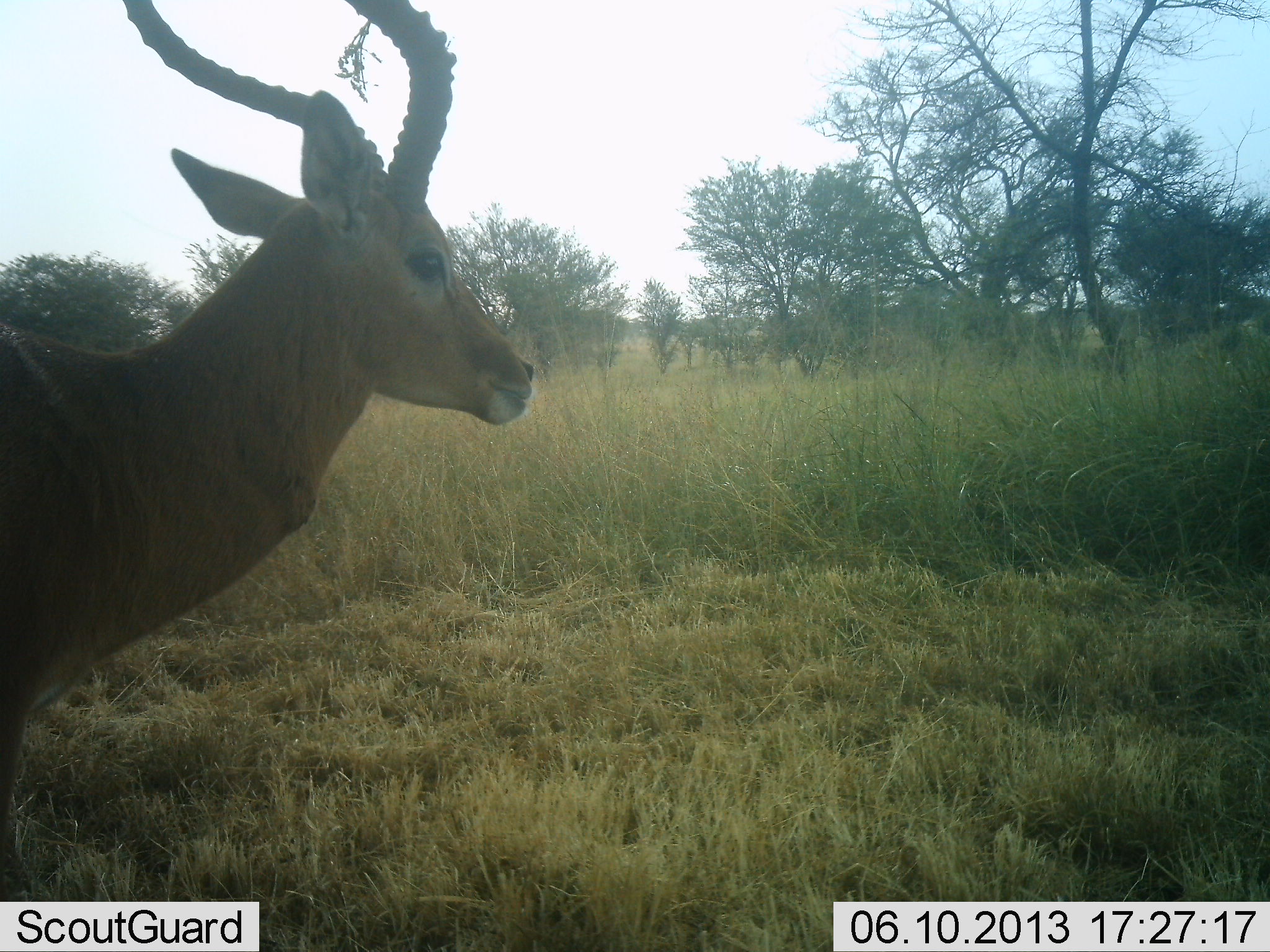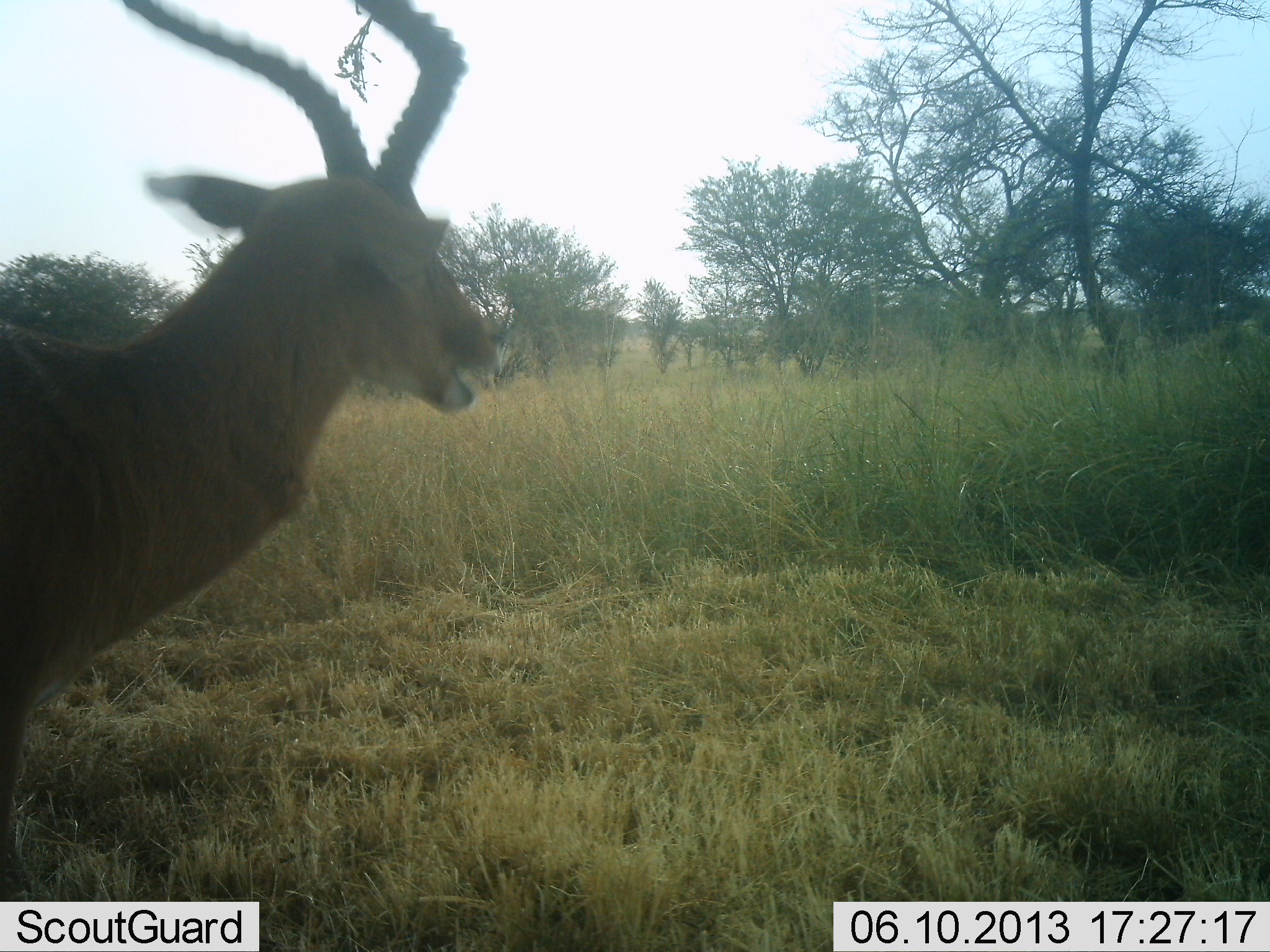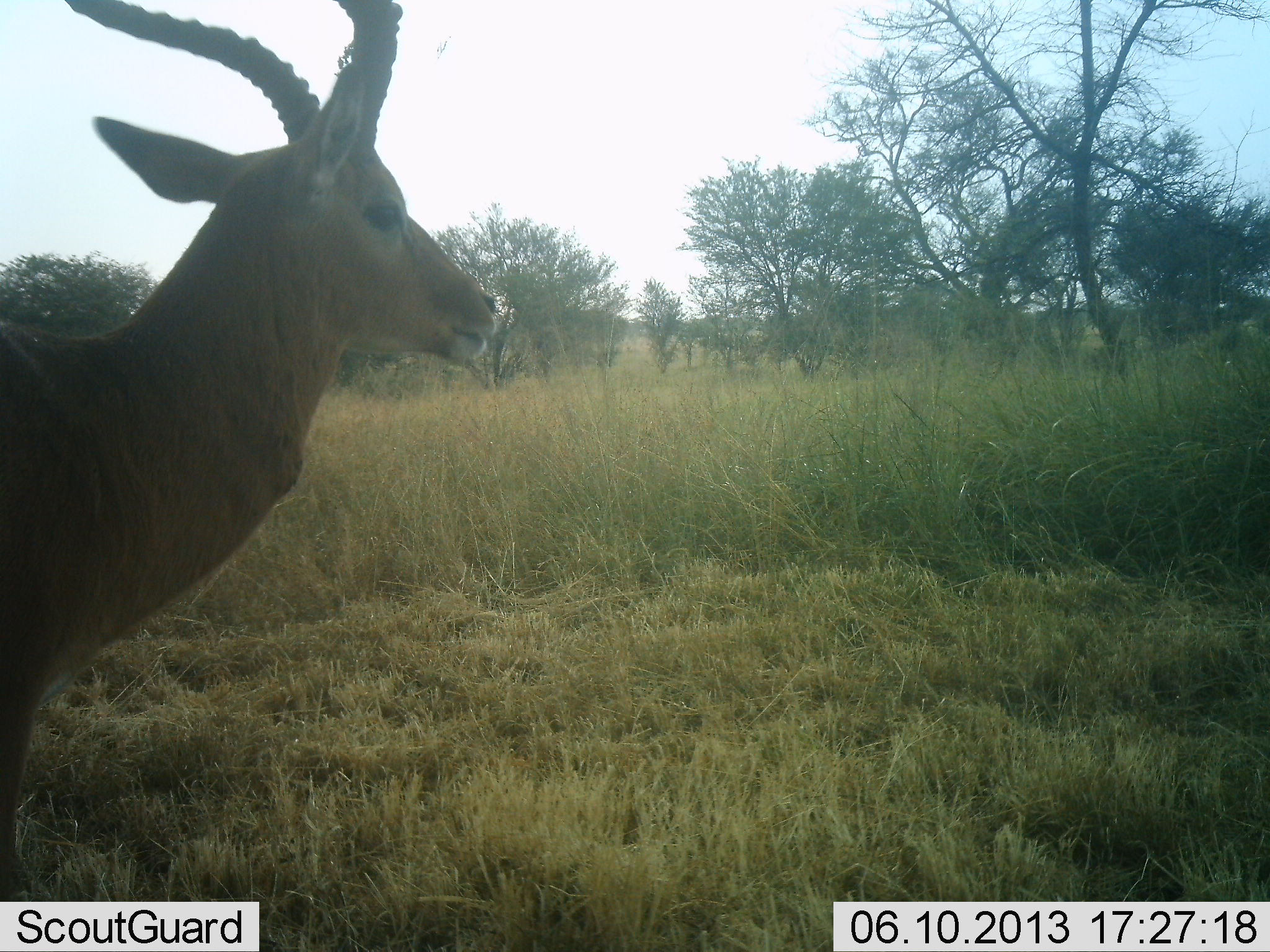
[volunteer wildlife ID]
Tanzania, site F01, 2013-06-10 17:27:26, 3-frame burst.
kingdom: Animalia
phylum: Chordata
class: Mammalia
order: Artiodactyla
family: Bovidae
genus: Aepyceros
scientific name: Aepyceros melampus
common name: impala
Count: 1.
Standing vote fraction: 100%.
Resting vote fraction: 0%.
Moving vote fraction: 0%.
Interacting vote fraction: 0%.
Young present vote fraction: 0%.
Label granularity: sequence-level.